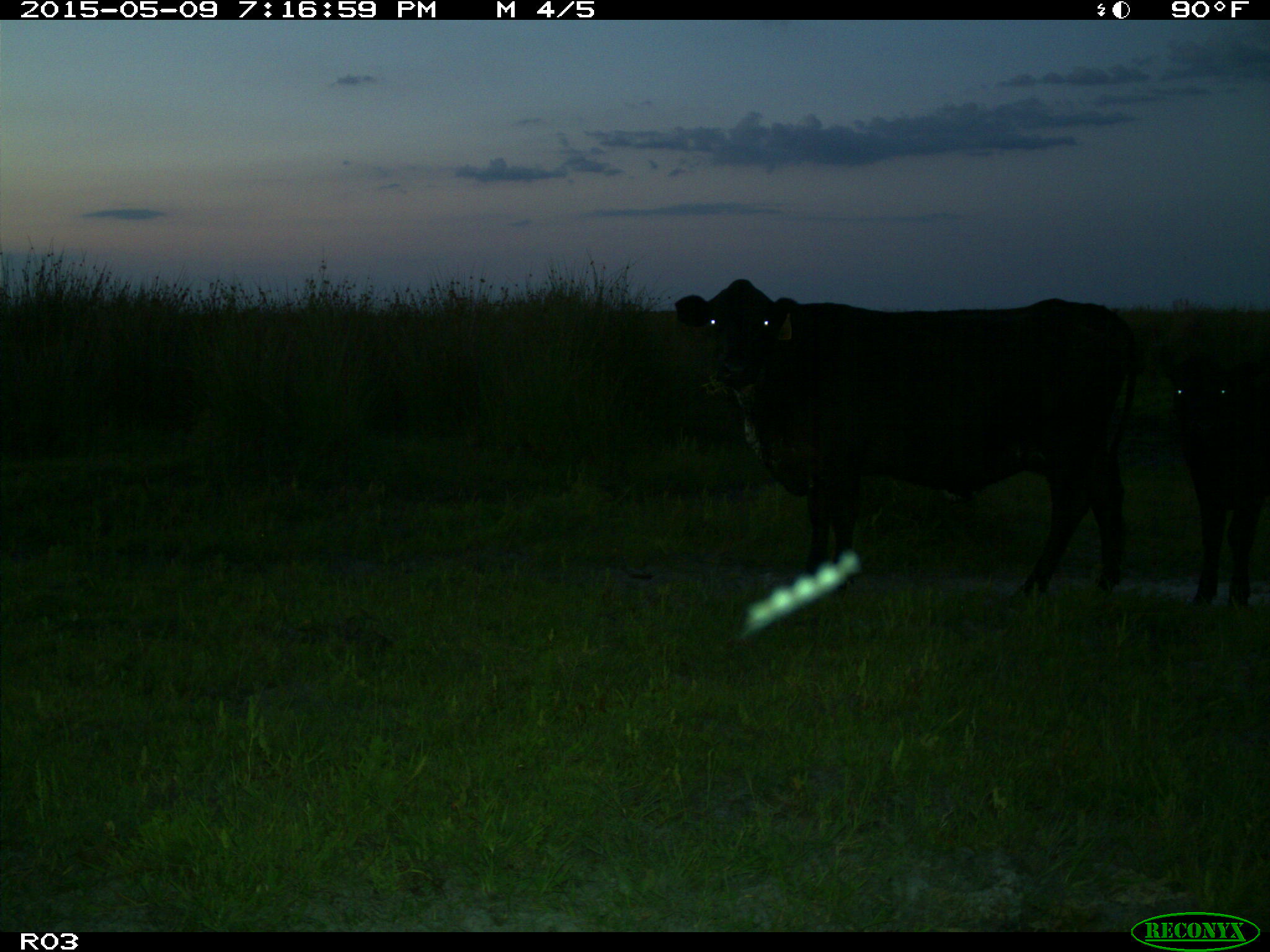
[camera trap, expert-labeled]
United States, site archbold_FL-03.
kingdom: Animalia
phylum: Chordata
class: Mammalia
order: Artiodactyla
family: Bovidae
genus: Bos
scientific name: Bos taurus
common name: domestic cow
Bos taurus (domestic cow).